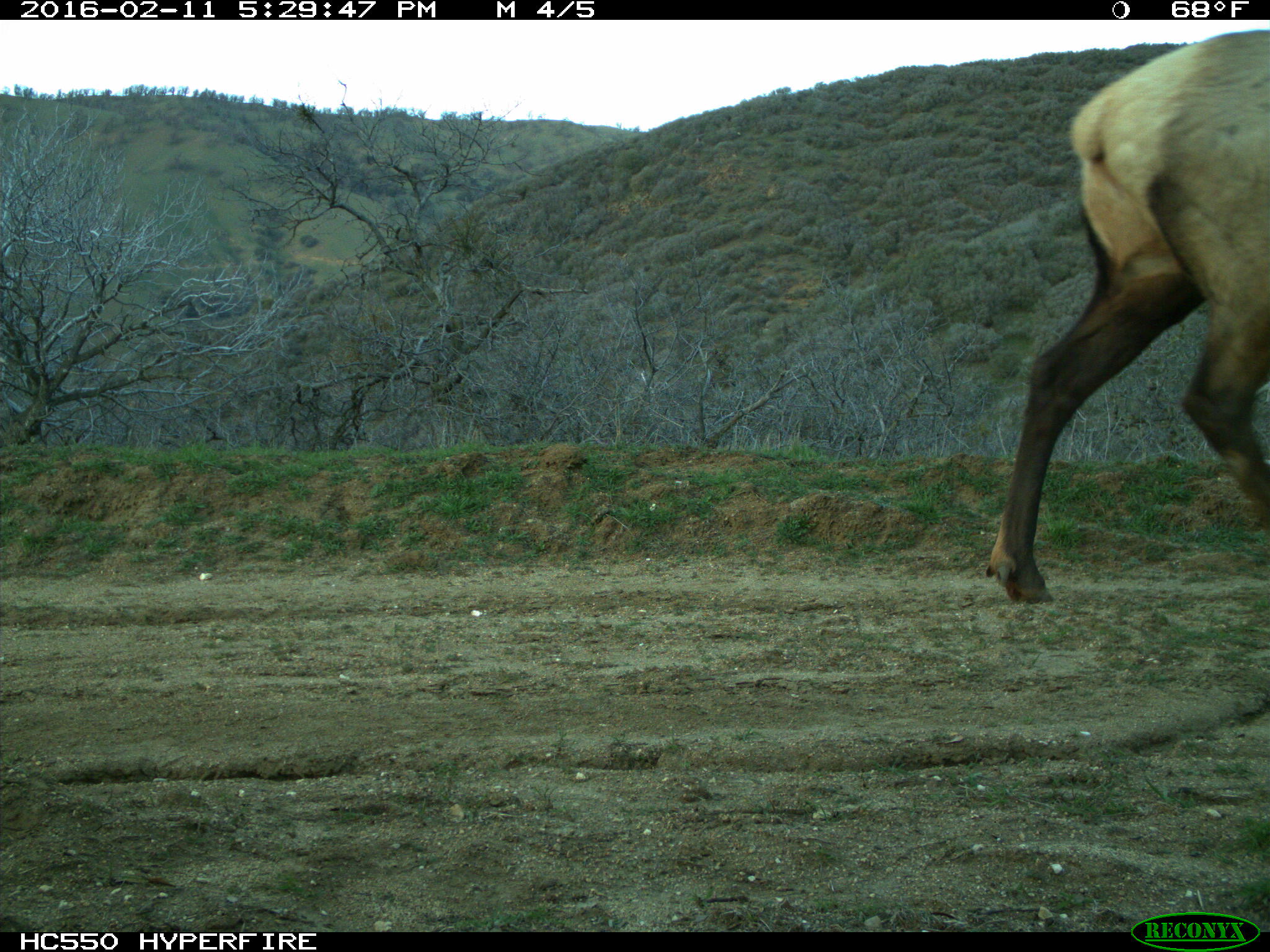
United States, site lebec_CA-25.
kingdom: Animalia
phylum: Chordata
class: Mammalia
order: Artiodactyla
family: Cervidae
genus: Cervus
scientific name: Cervus canadensis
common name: elk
Cervus canadensis (elk).